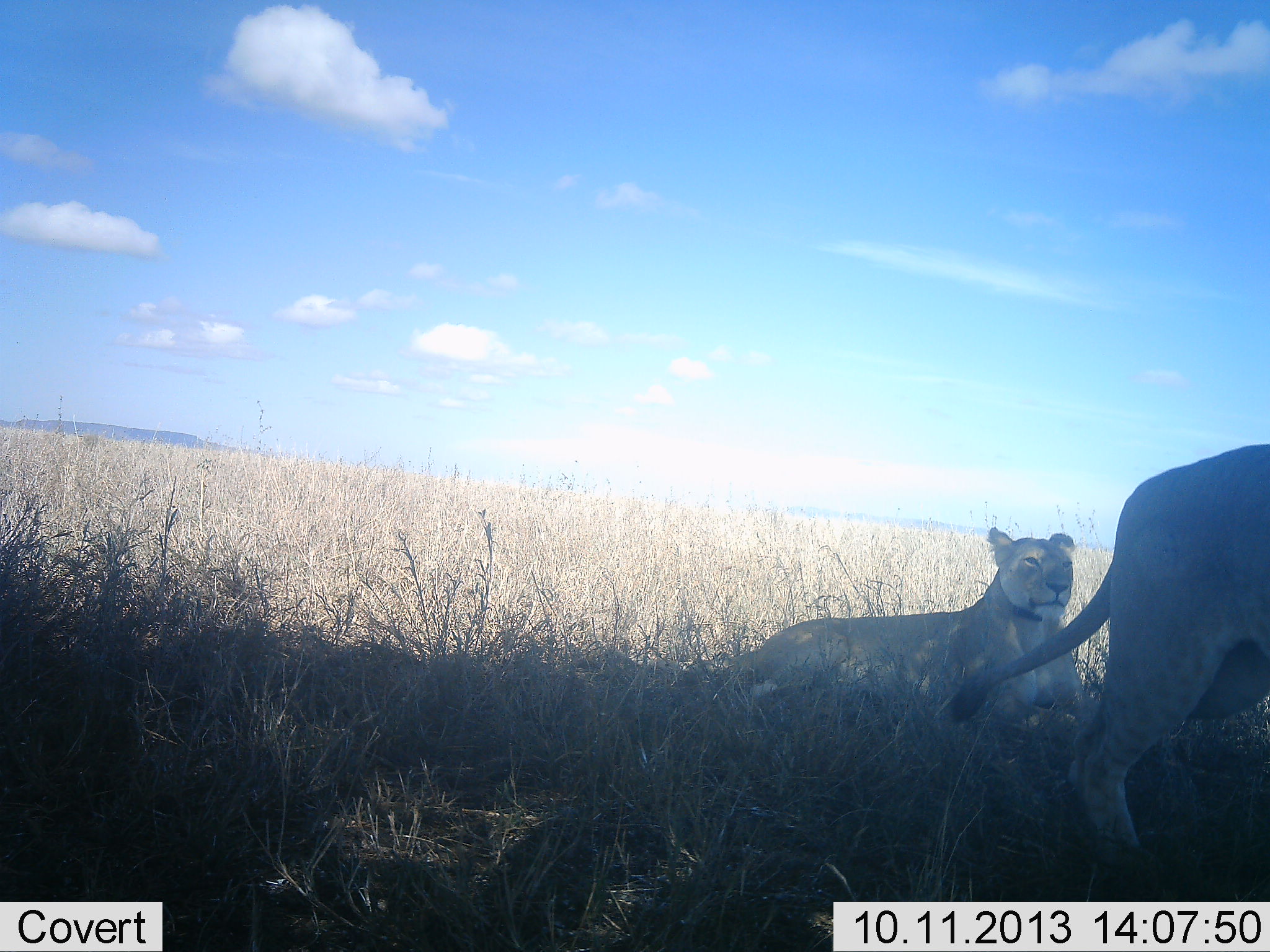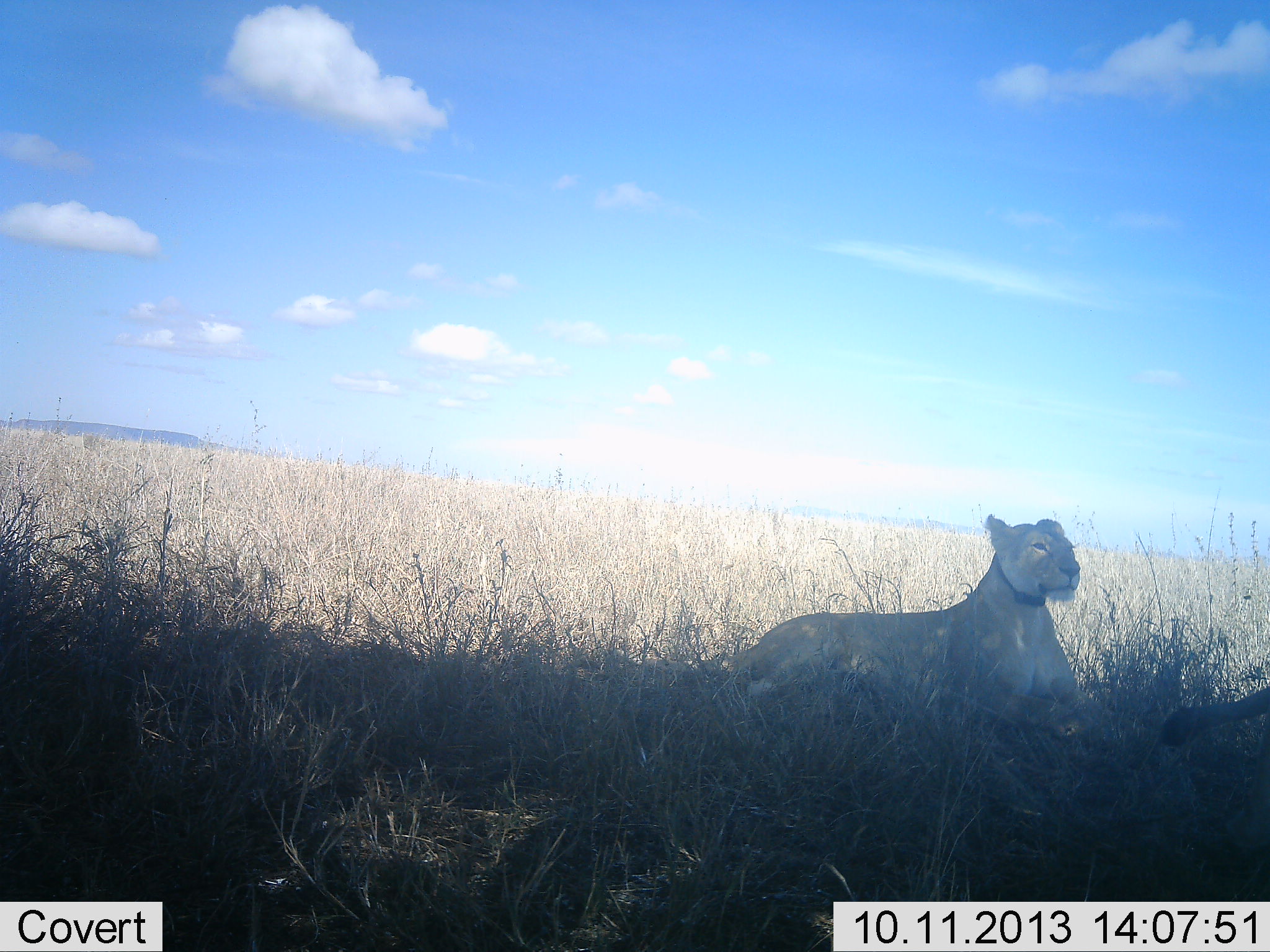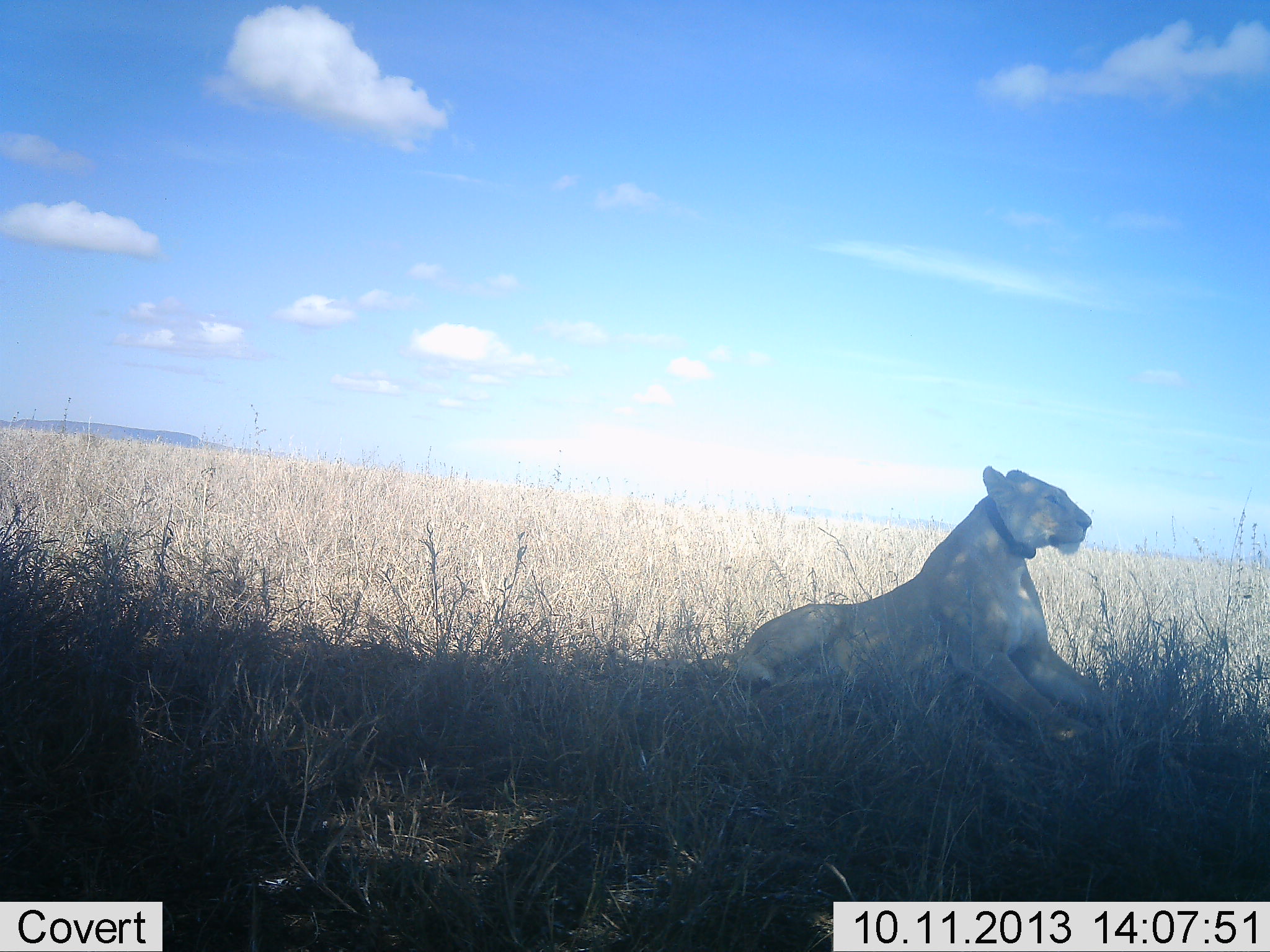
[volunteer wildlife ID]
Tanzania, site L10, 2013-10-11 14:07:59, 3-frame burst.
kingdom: Animalia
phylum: Chordata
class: Mammalia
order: Carnivora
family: Felidae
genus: Panthera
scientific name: Panthera leo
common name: lion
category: lionfemale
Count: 2.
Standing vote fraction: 6%.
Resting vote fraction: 94%.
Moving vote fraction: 72%.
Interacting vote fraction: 6%.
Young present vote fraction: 0%.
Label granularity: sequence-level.